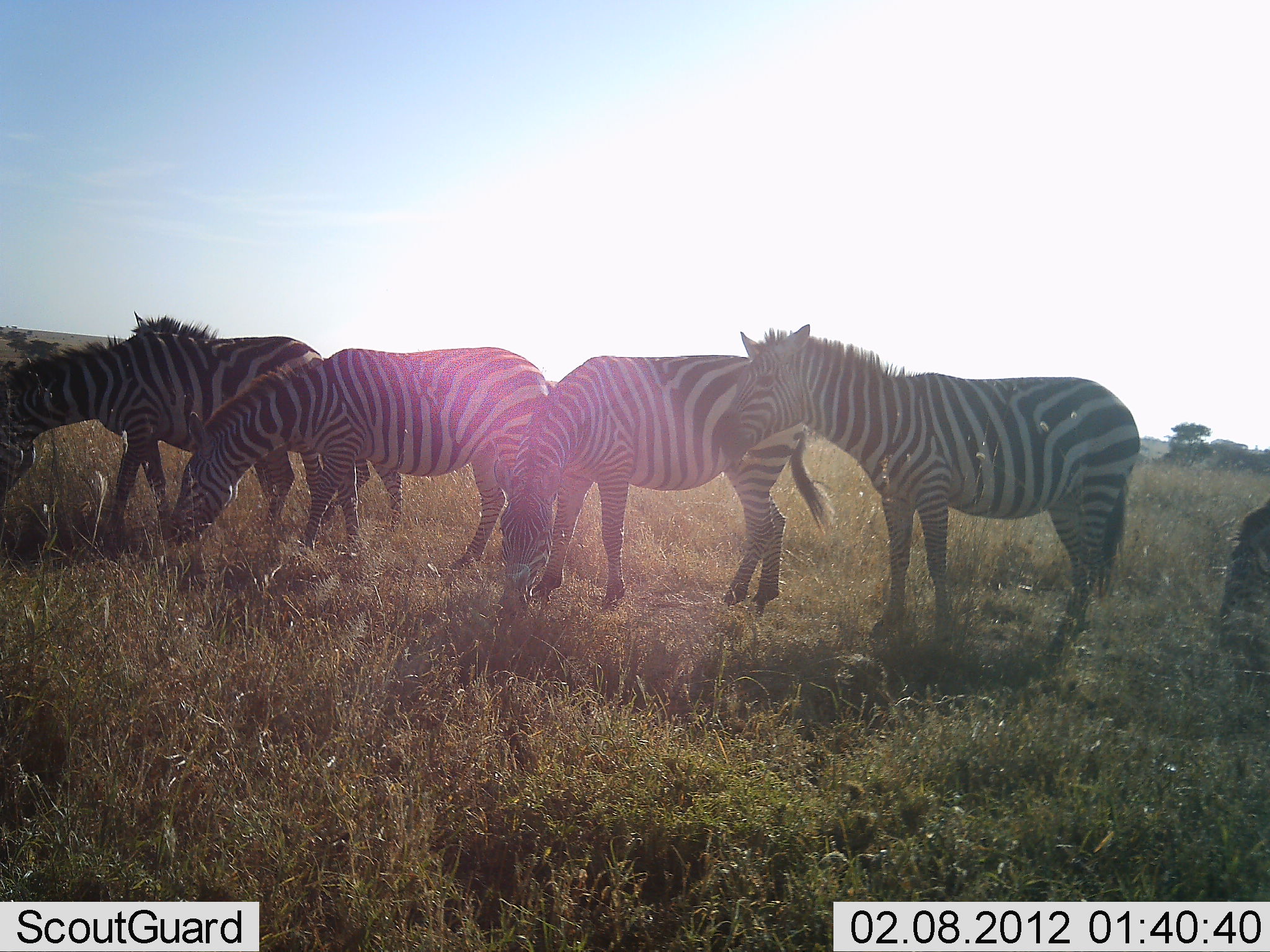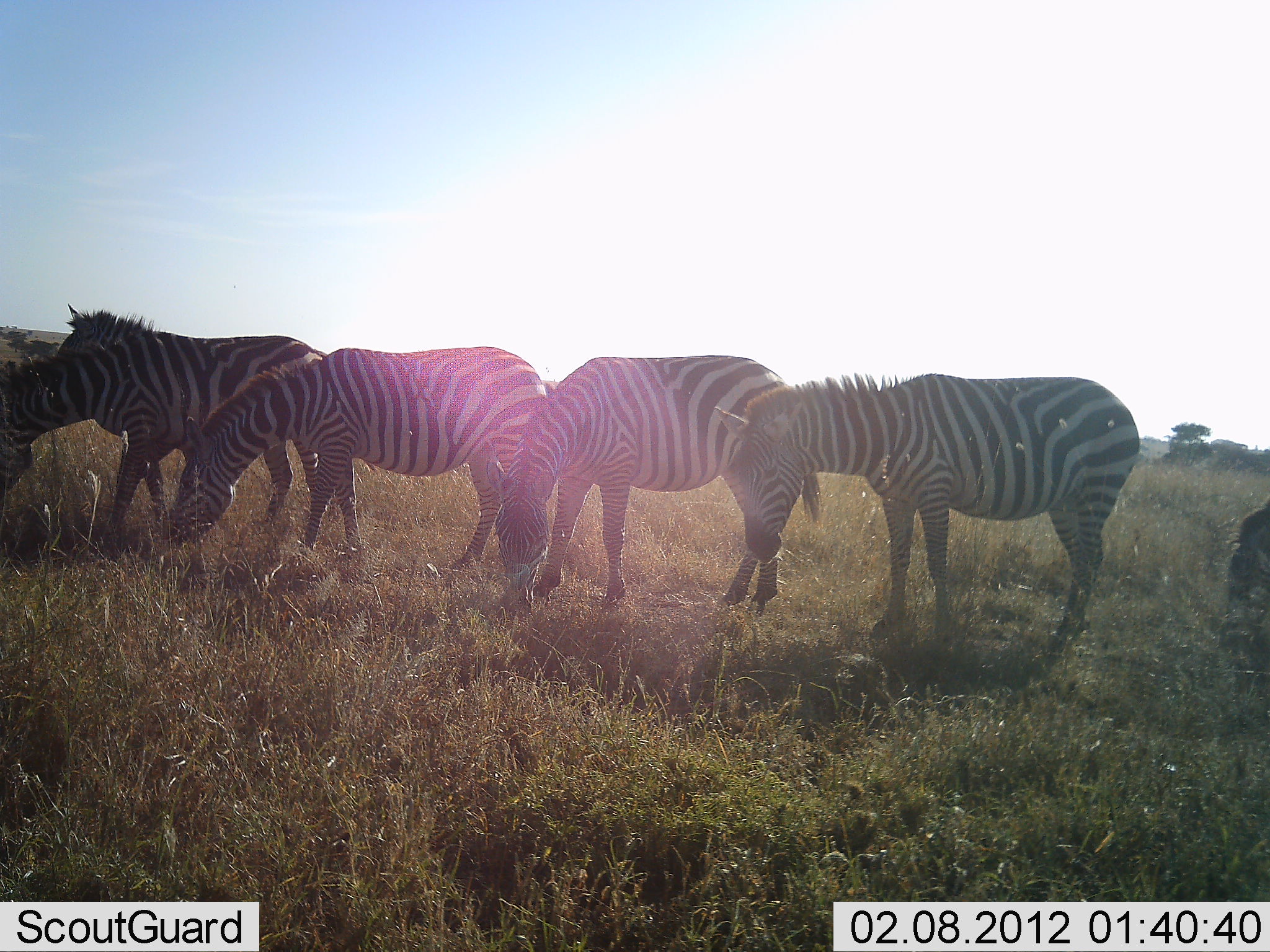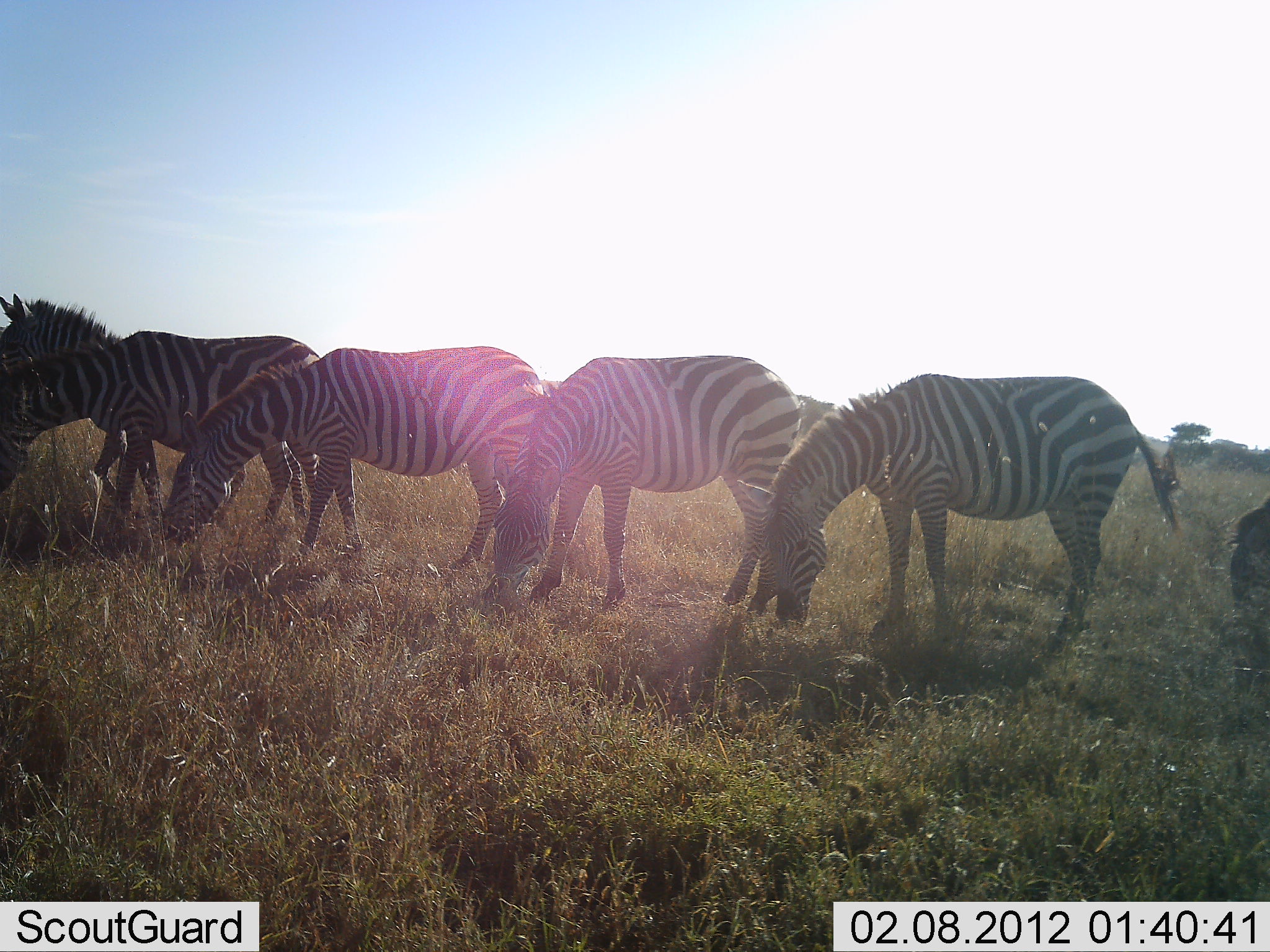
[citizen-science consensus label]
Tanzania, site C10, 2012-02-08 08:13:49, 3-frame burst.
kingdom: Animalia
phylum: Chordata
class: Mammalia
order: Perissodactyla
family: Equidae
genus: Equus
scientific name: Equus quagga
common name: plains zebra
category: zebra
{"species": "zebra (plains zebra) (Equus quagga)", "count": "6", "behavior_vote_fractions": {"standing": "36%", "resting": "0%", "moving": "14%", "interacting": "0%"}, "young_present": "0%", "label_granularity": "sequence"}